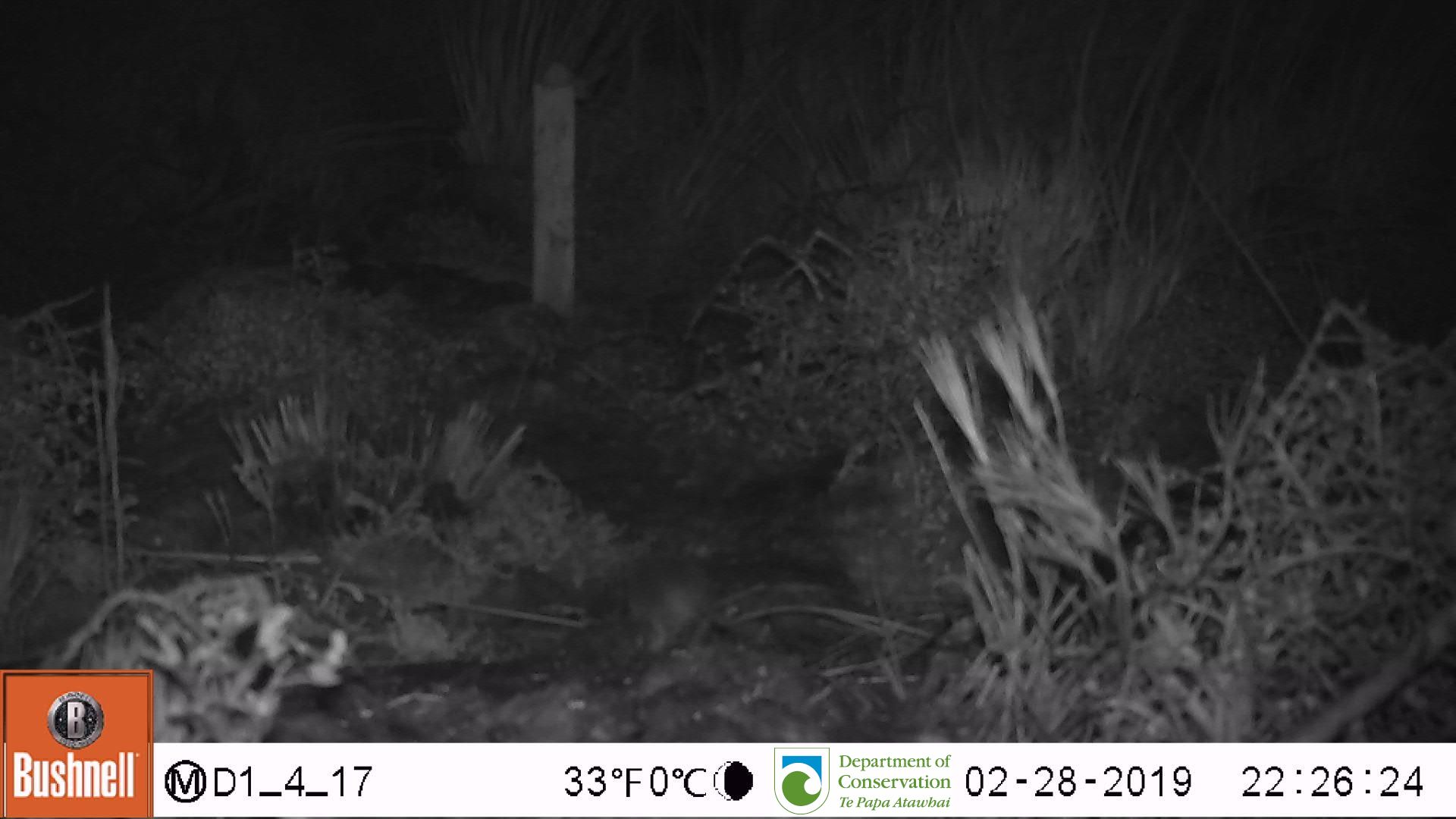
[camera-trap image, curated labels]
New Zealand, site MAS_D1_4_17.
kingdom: Animalia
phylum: Chordata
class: Mammalia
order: Rodentia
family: Muridae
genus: Mus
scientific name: Mus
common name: mouse